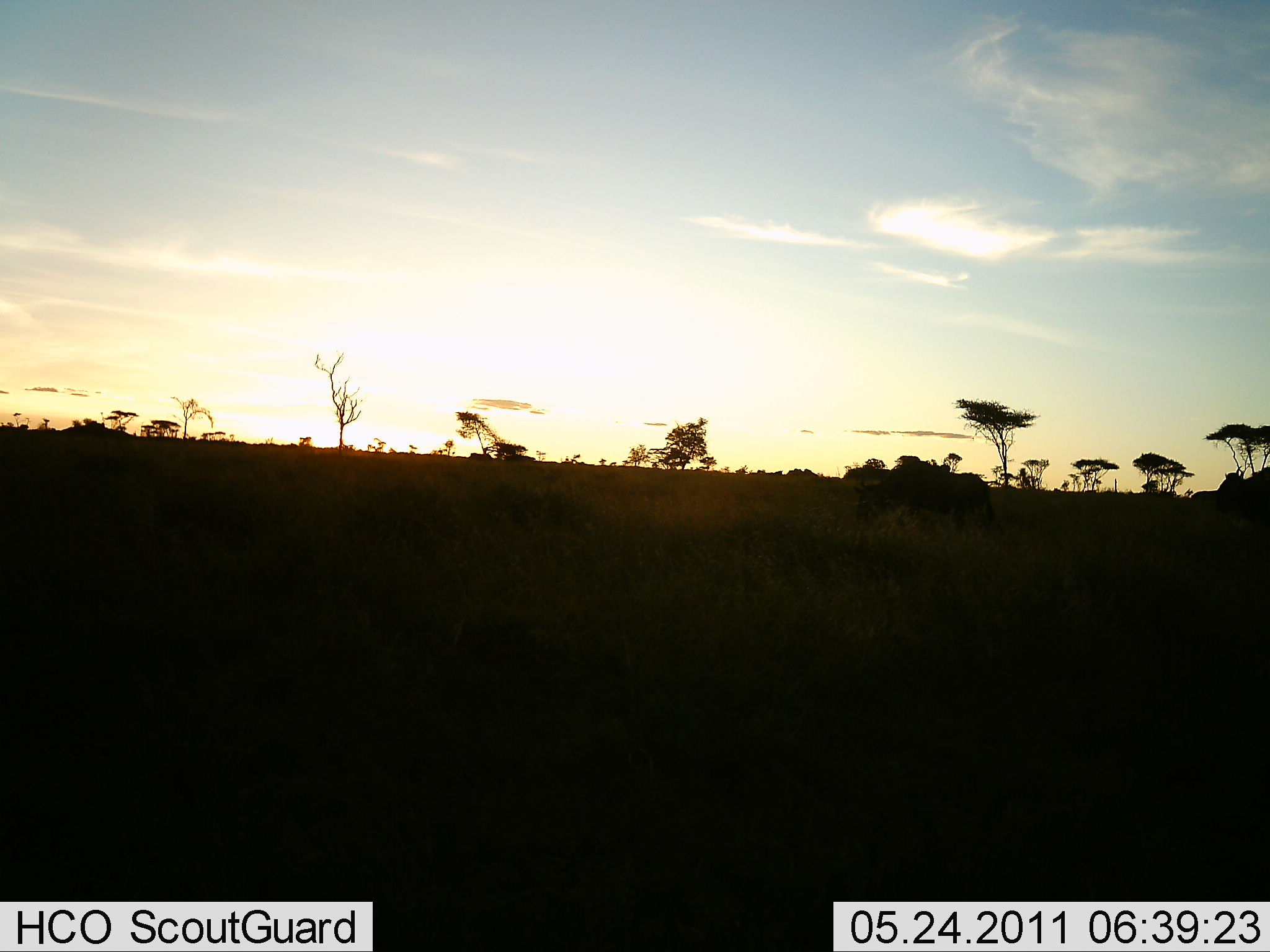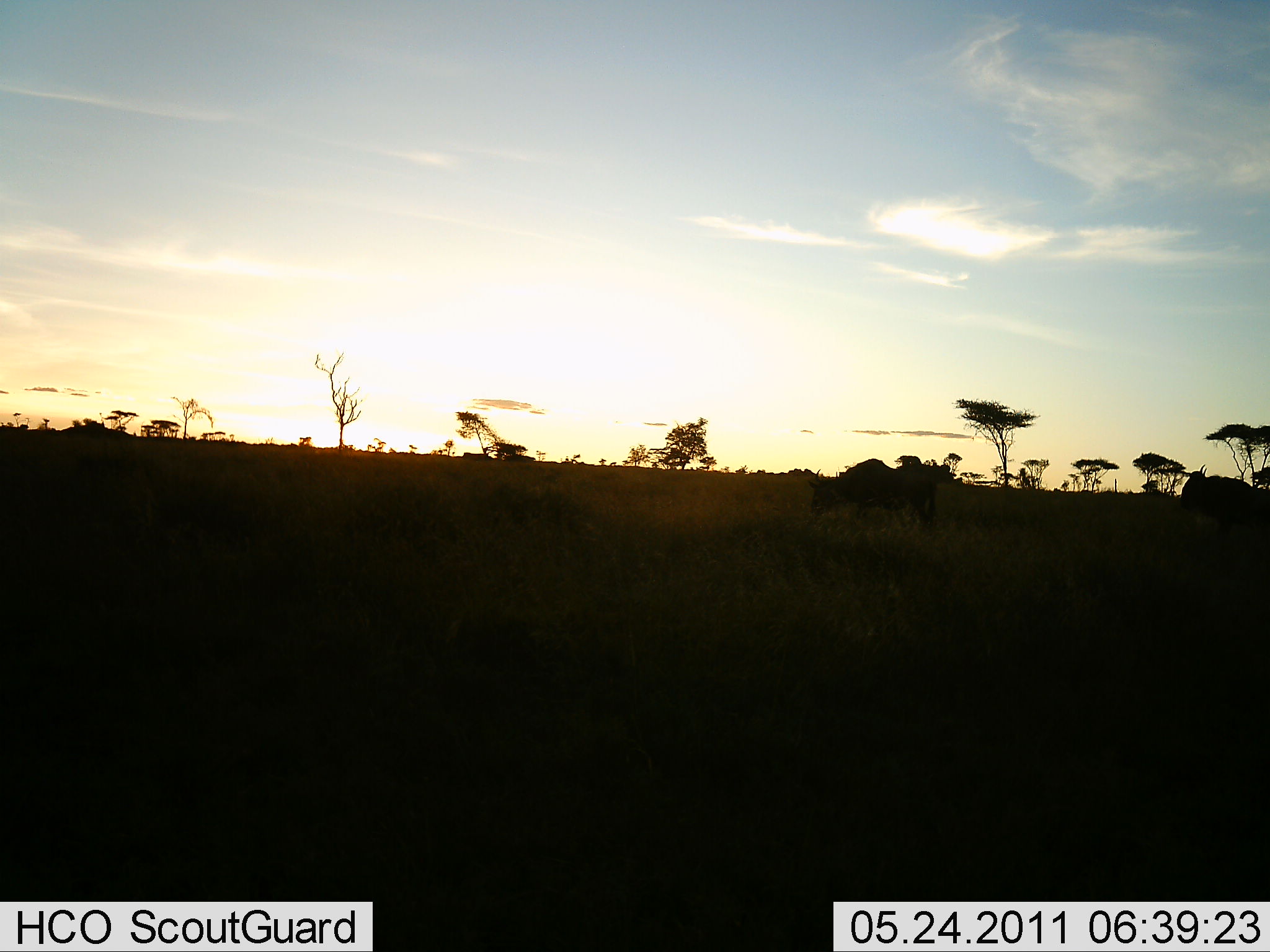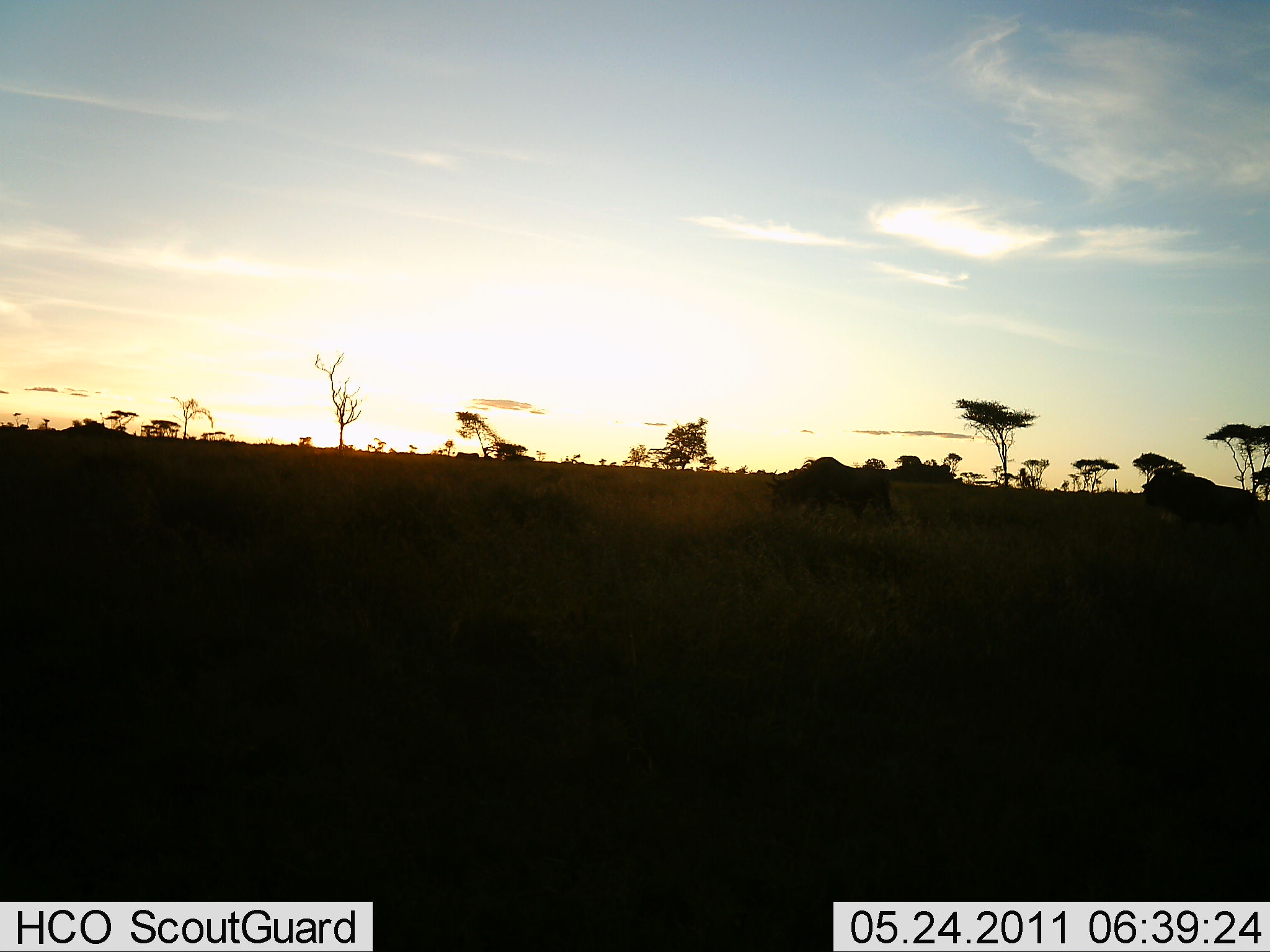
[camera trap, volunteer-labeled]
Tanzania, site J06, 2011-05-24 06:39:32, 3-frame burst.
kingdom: Animalia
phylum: Chordata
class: Mammalia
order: Artiodactyla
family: Bovidae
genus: Connochaetes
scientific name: Connochaetes taurinus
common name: blue wildebeest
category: wildebeest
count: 3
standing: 0%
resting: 0%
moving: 100%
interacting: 0%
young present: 0%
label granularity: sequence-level